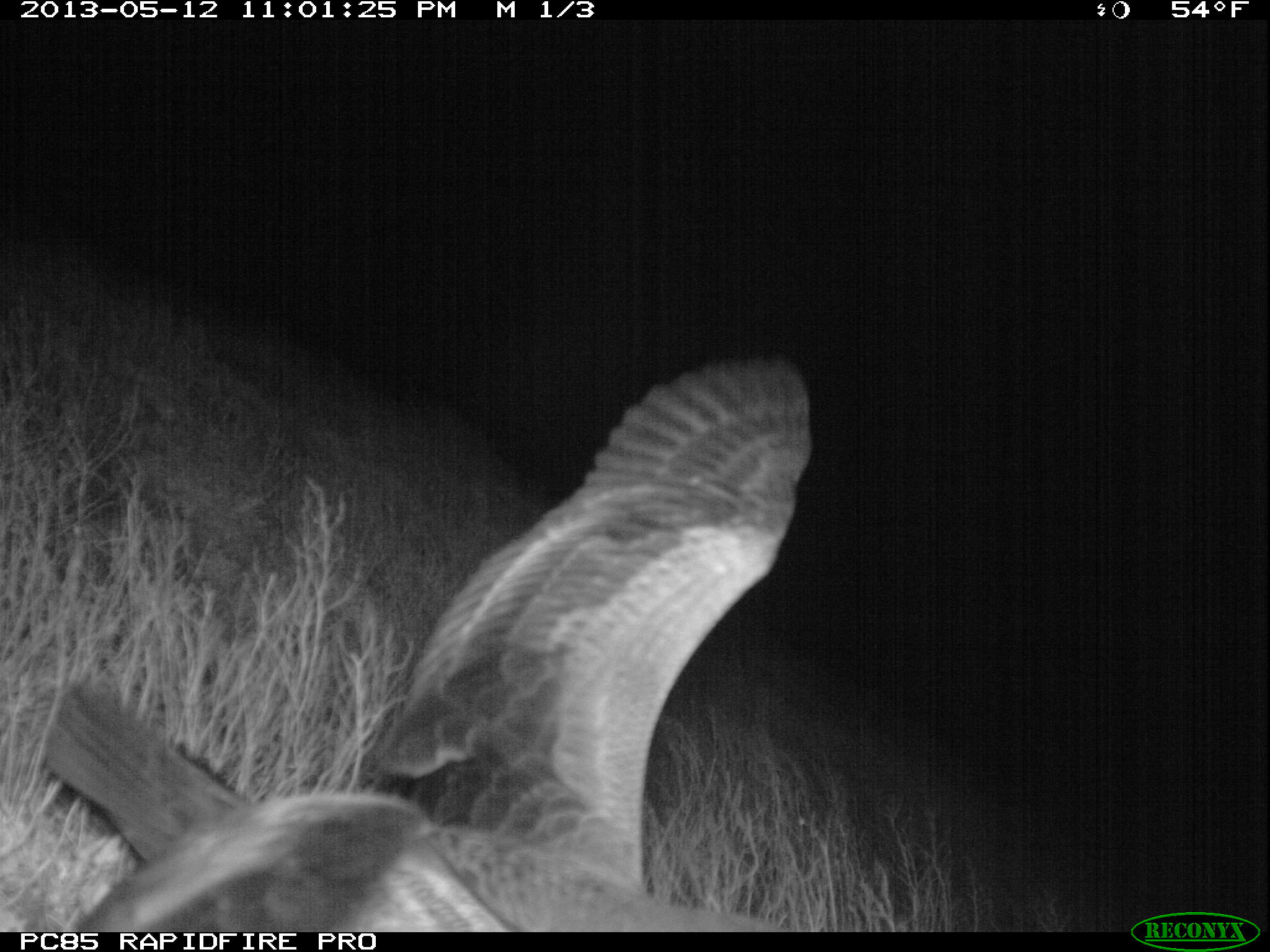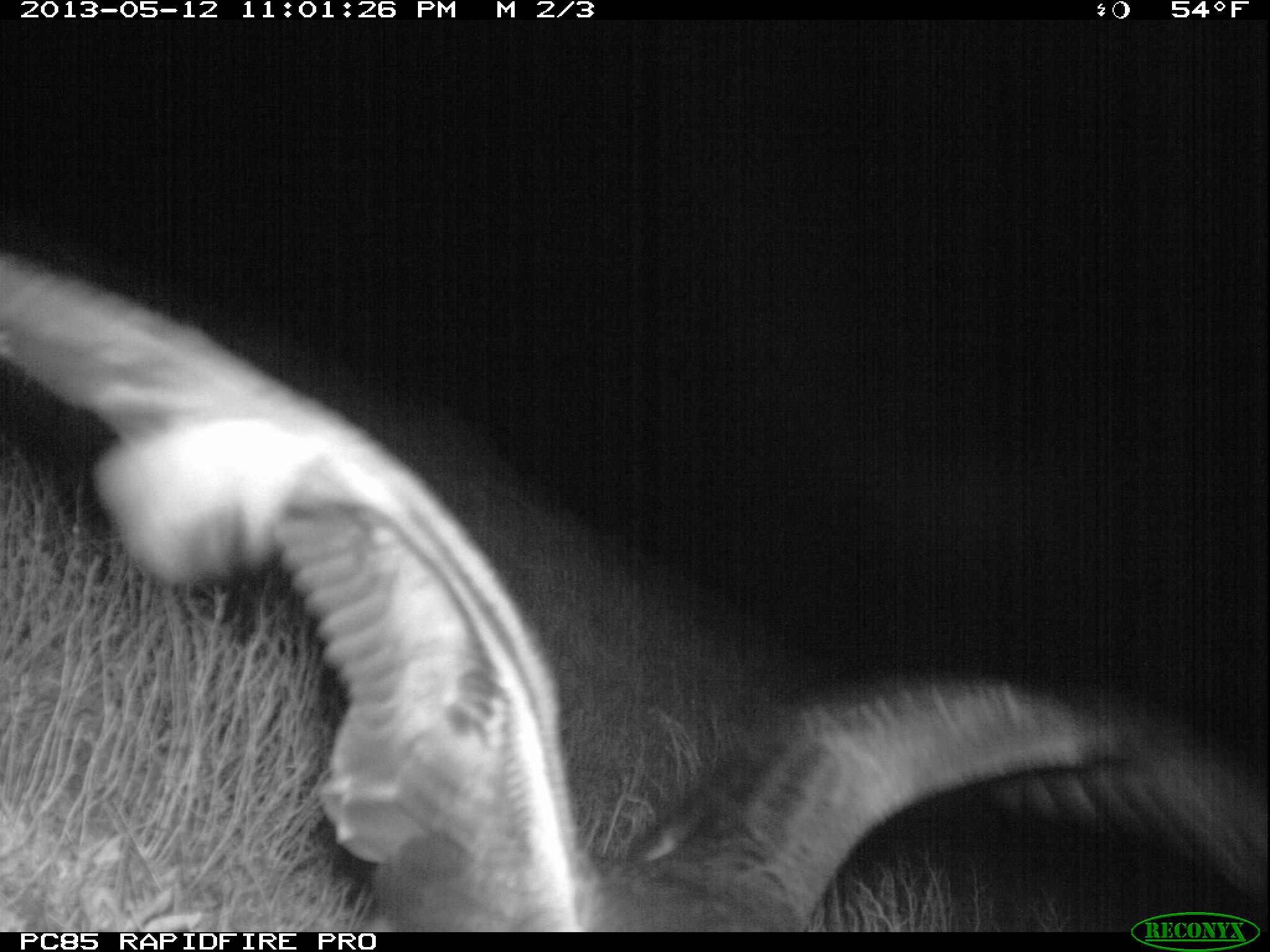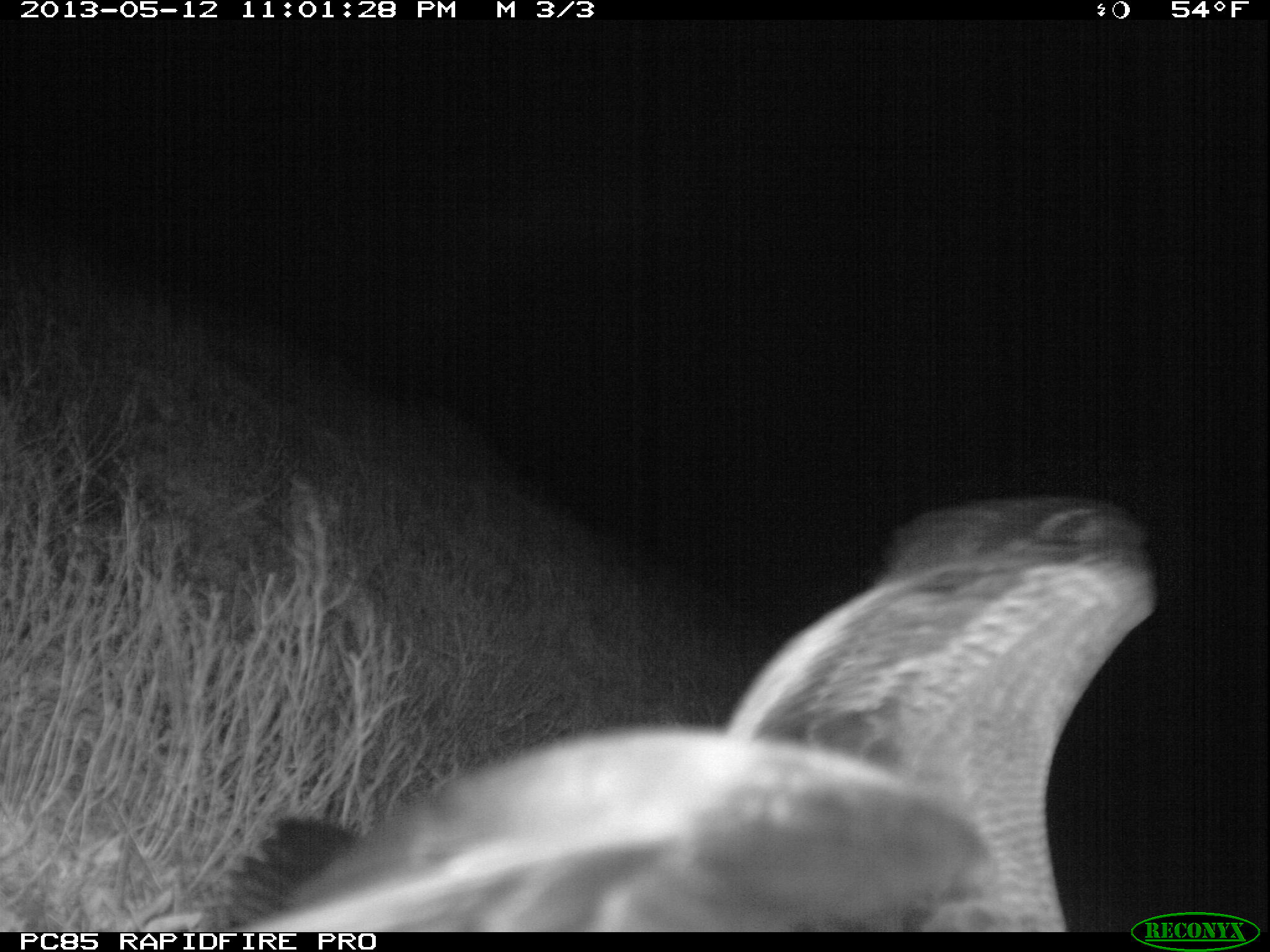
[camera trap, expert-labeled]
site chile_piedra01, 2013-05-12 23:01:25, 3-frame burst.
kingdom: Animalia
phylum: Chordata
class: Aves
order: Procellariiformes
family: Procellariidae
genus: Calonectris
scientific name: Calonectris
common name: shearwater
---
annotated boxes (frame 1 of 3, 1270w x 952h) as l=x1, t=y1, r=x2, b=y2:
shearwater: l=41, t=351, r=826, b=941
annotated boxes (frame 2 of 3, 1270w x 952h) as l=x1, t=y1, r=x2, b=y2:
shearwater: l=0, t=256, r=1270, b=924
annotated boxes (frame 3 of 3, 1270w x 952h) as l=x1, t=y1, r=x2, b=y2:
shearwater: l=178, t=492, r=1154, b=944